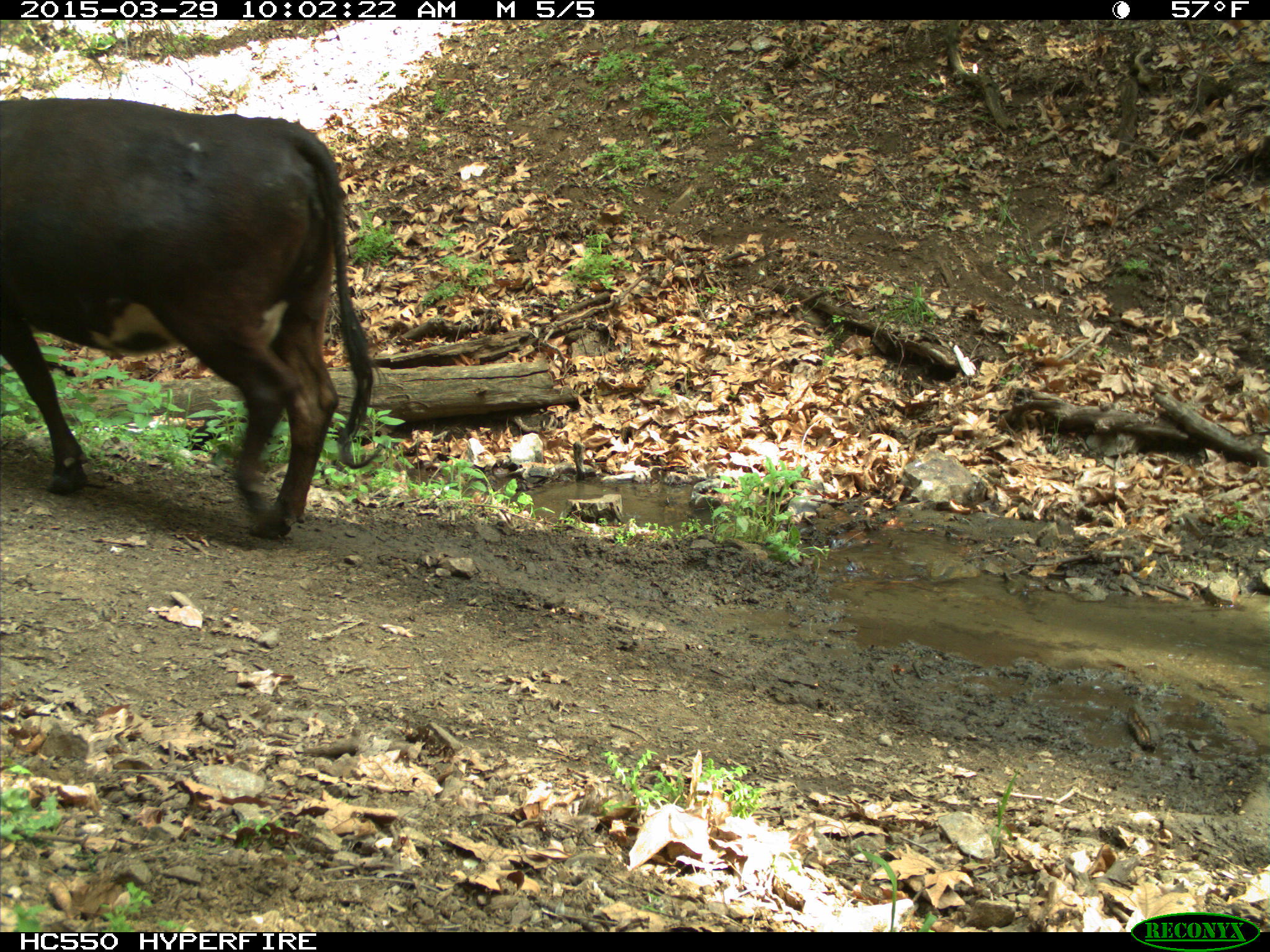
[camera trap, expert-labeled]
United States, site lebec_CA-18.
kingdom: Animalia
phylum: Chordata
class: Mammalia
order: Artiodactyla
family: Bovidae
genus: Bos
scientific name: Bos taurus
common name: domestic cow